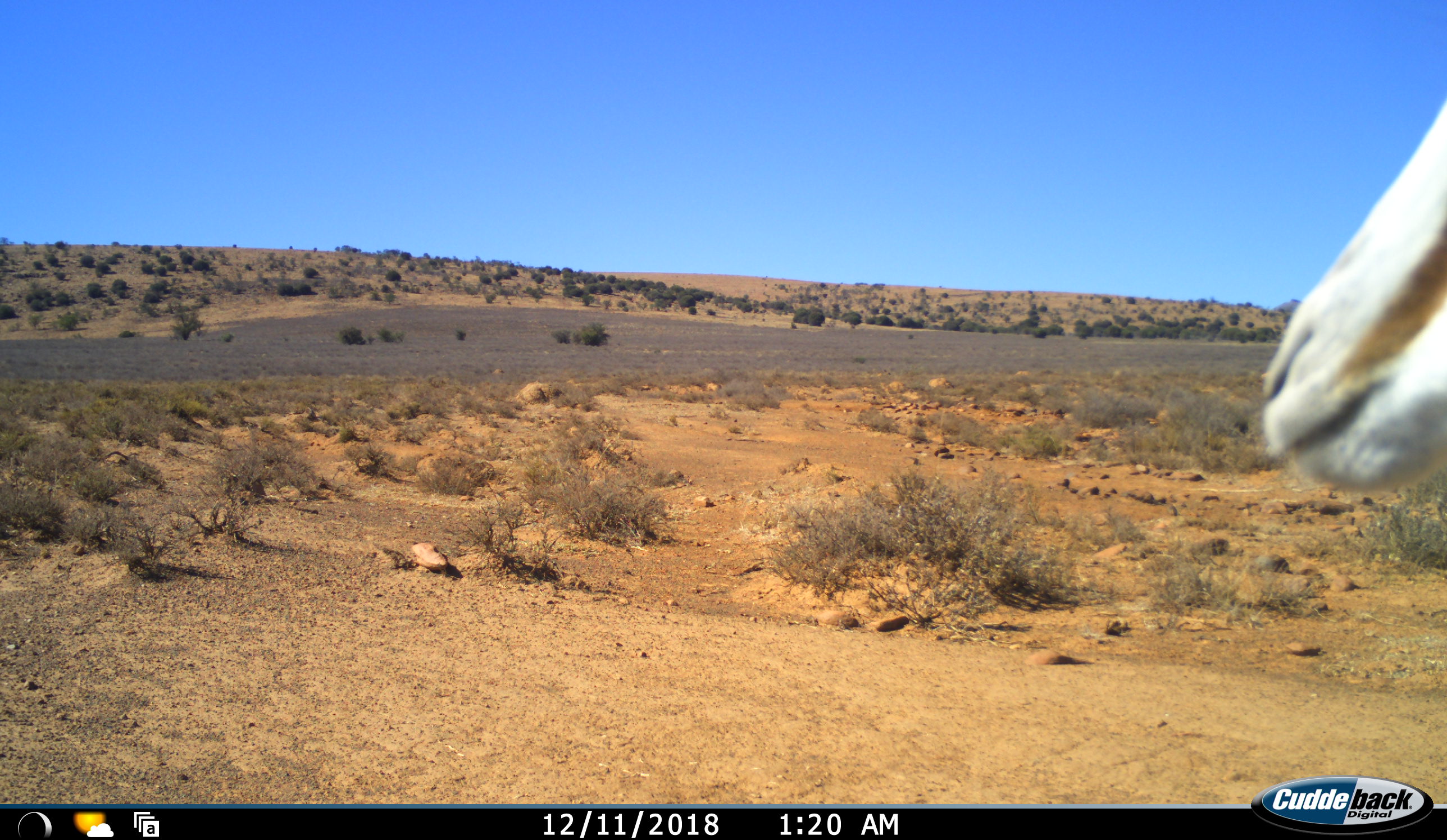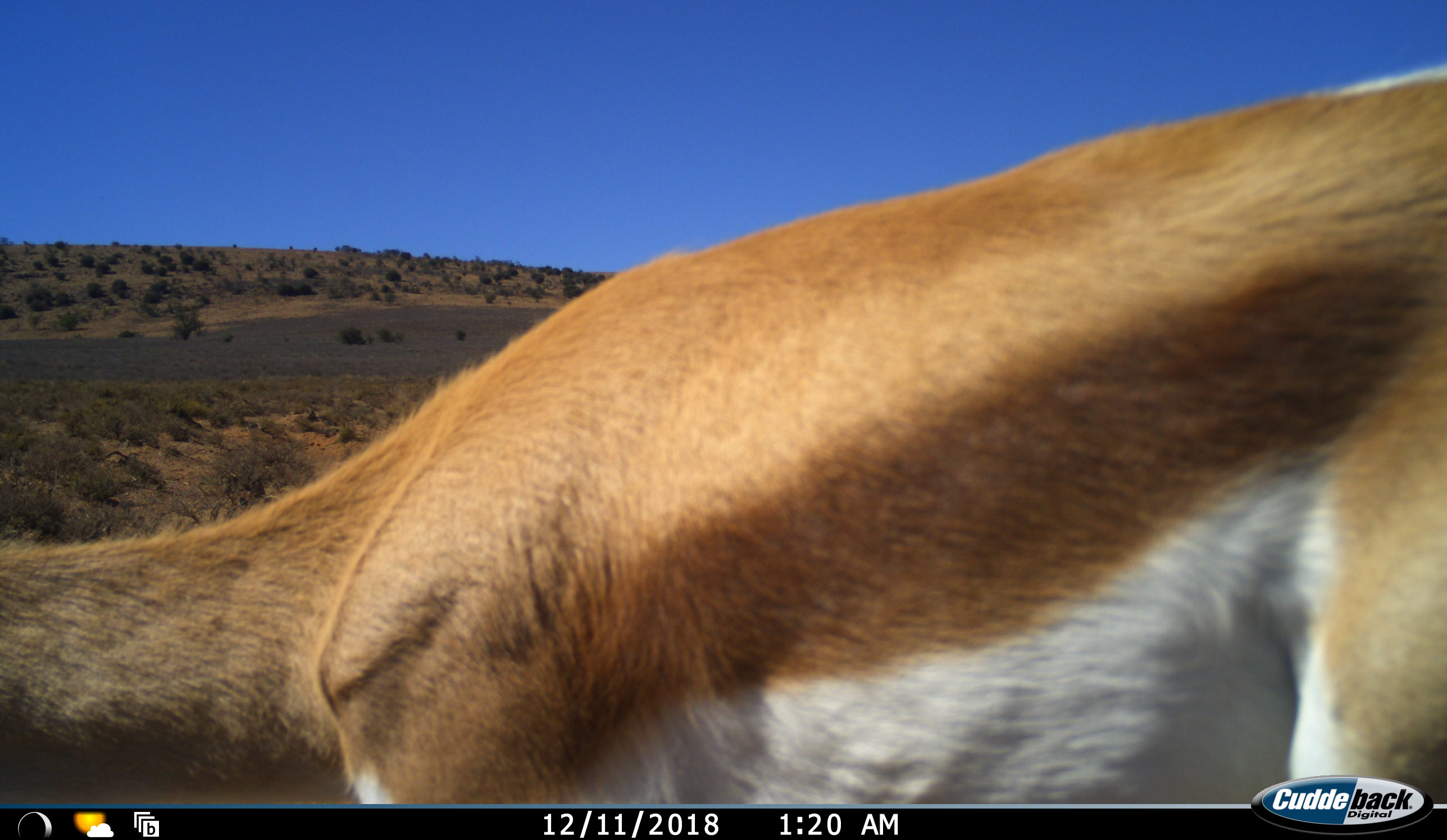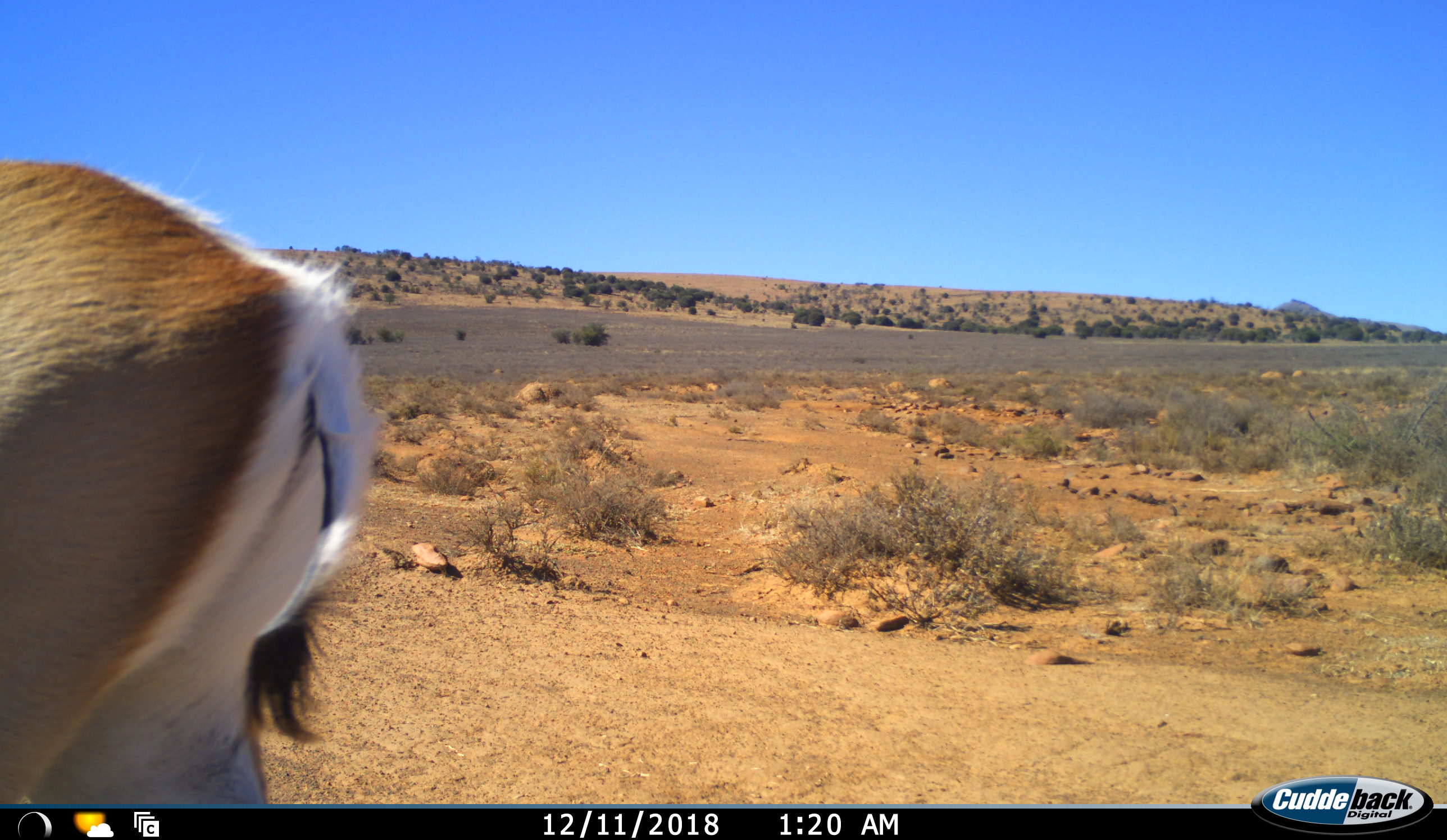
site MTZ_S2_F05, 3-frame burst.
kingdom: Animalia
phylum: Chordata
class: Mammalia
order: Artiodactyla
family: Bovidae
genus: Antidorcas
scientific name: Antidorcas marsupialis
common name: springbok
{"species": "springbok (Antidorcas marsupialis)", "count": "1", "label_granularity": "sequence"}